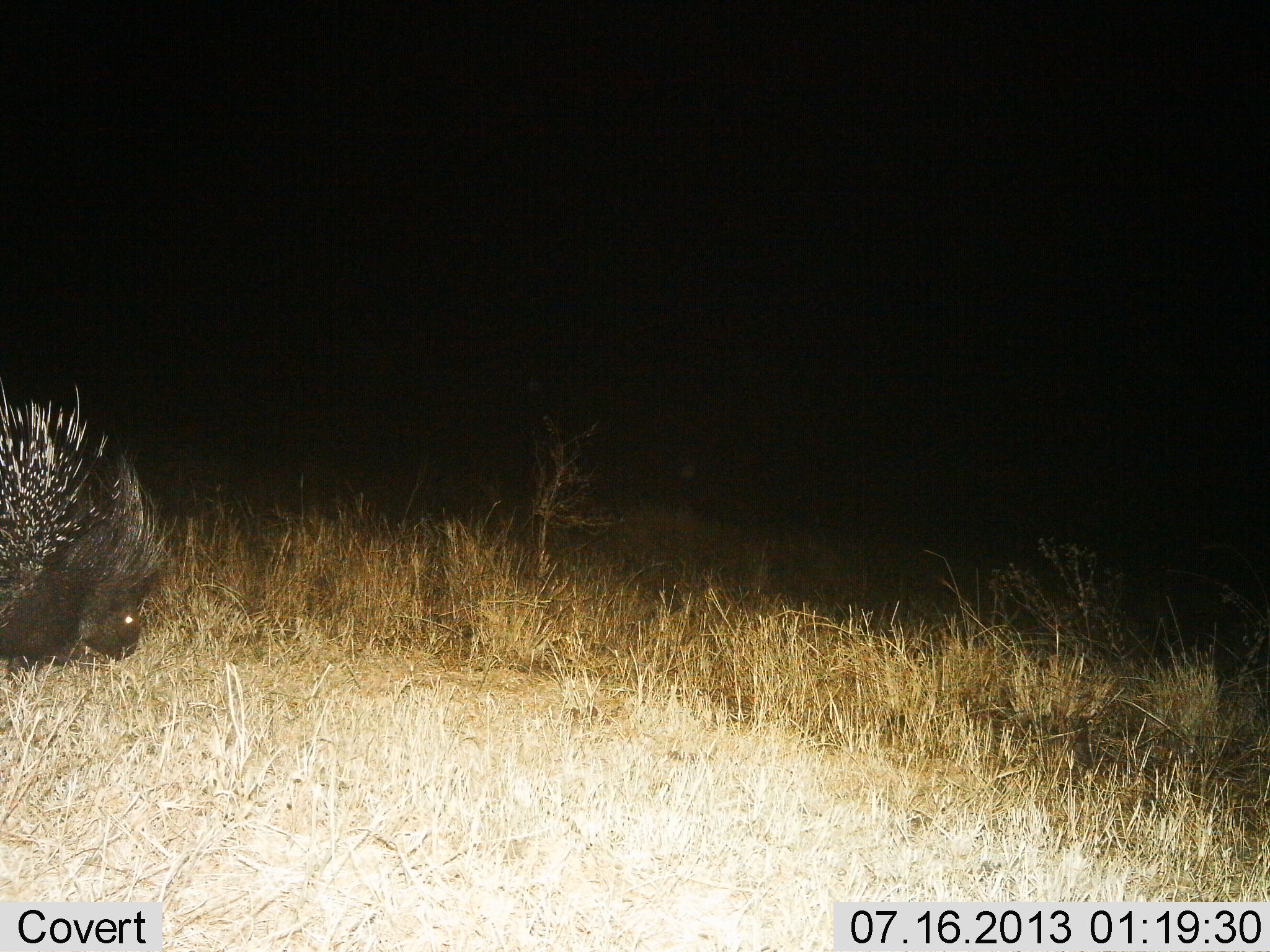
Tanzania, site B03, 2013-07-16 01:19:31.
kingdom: Animalia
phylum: Chordata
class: Mammalia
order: Rodentia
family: Hystricidae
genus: Hystrix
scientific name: Hystrix cristata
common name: crested porcupine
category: porcupine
Porcupine (crested porcupine) (Hystrix cristata), count 1. Behavior (volunteer vote fractions): standing 43%, resting 0%, moving 40%, interacting 0%. Young present (vote fraction): 0%. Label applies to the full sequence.